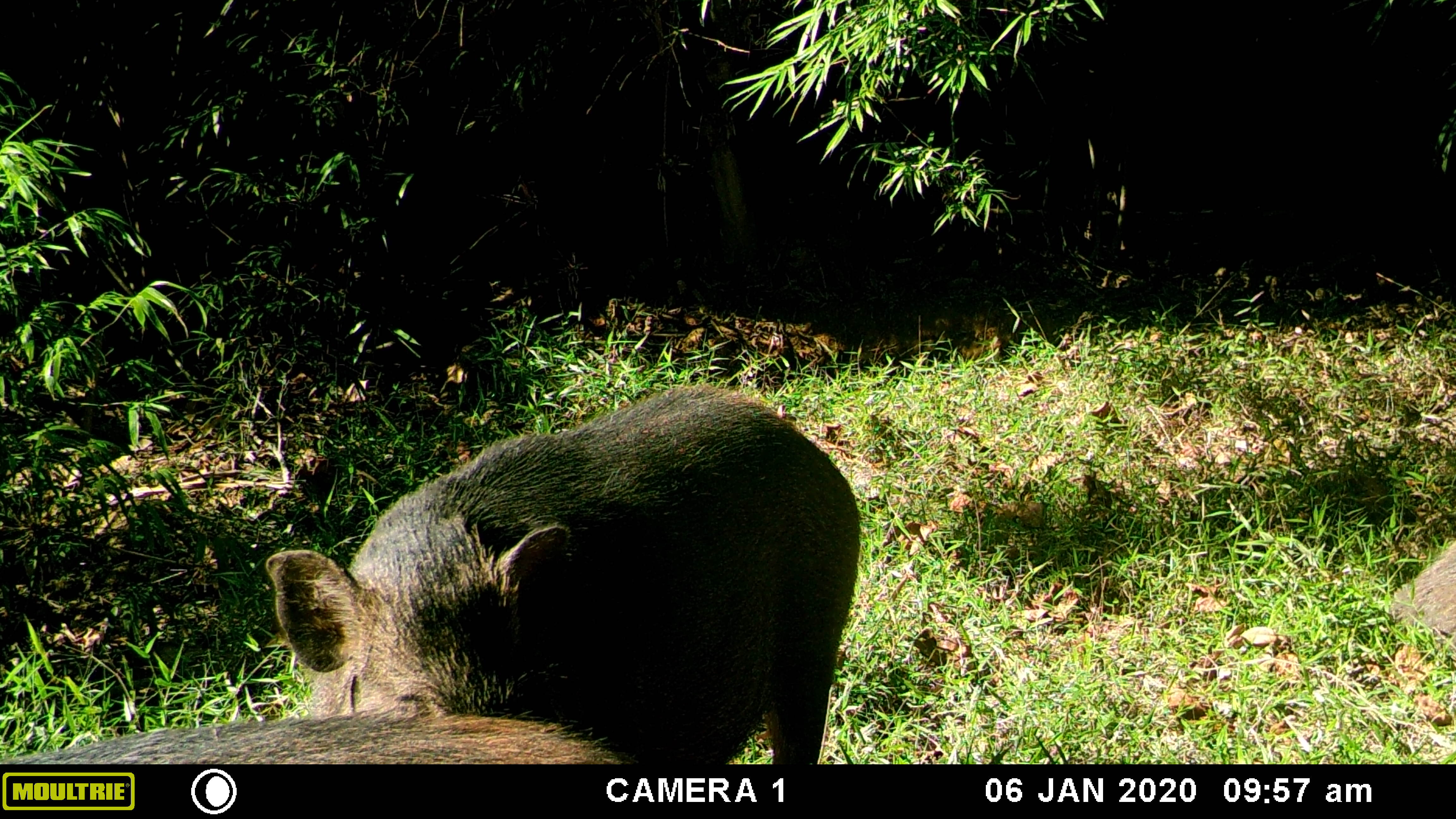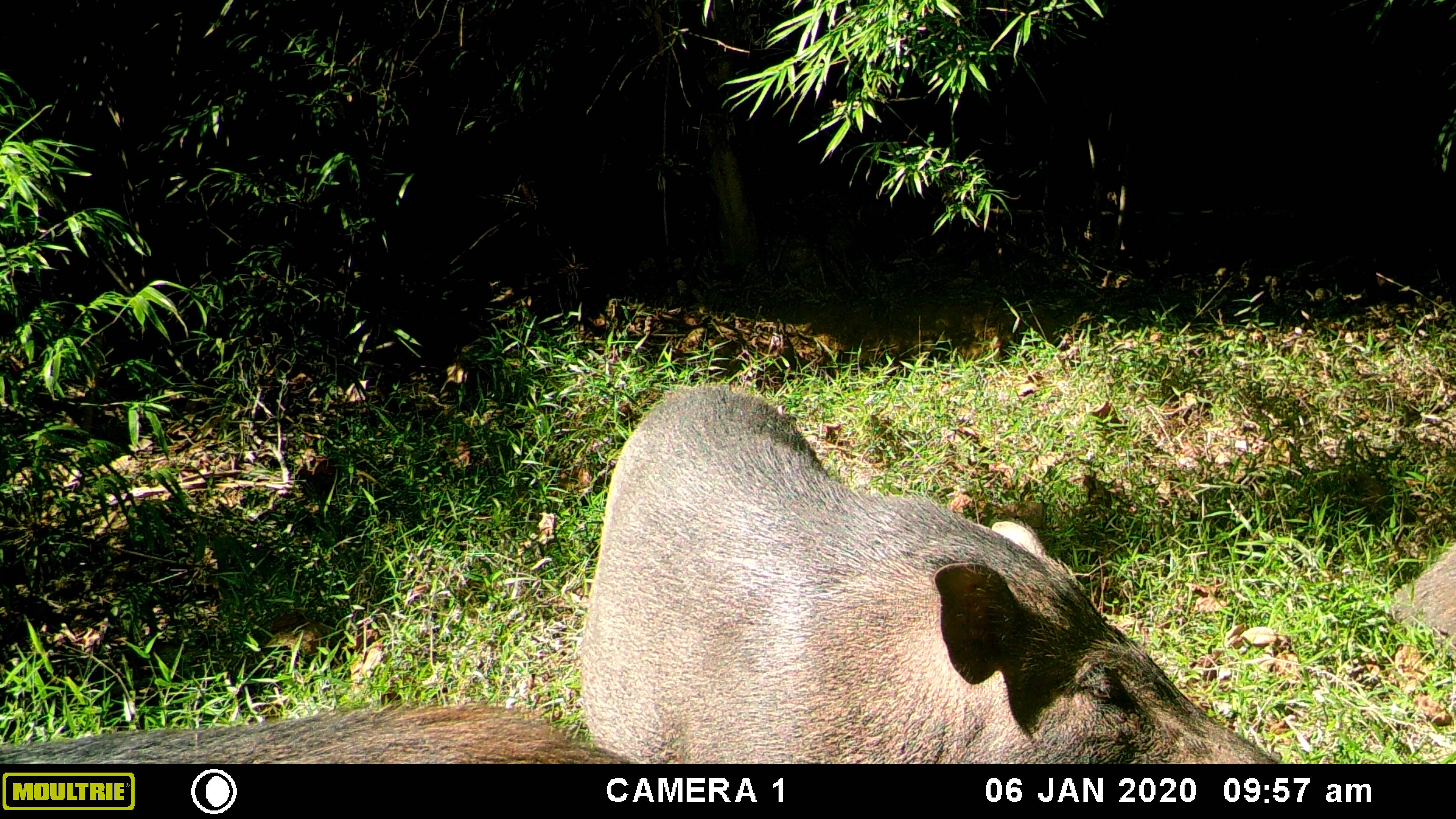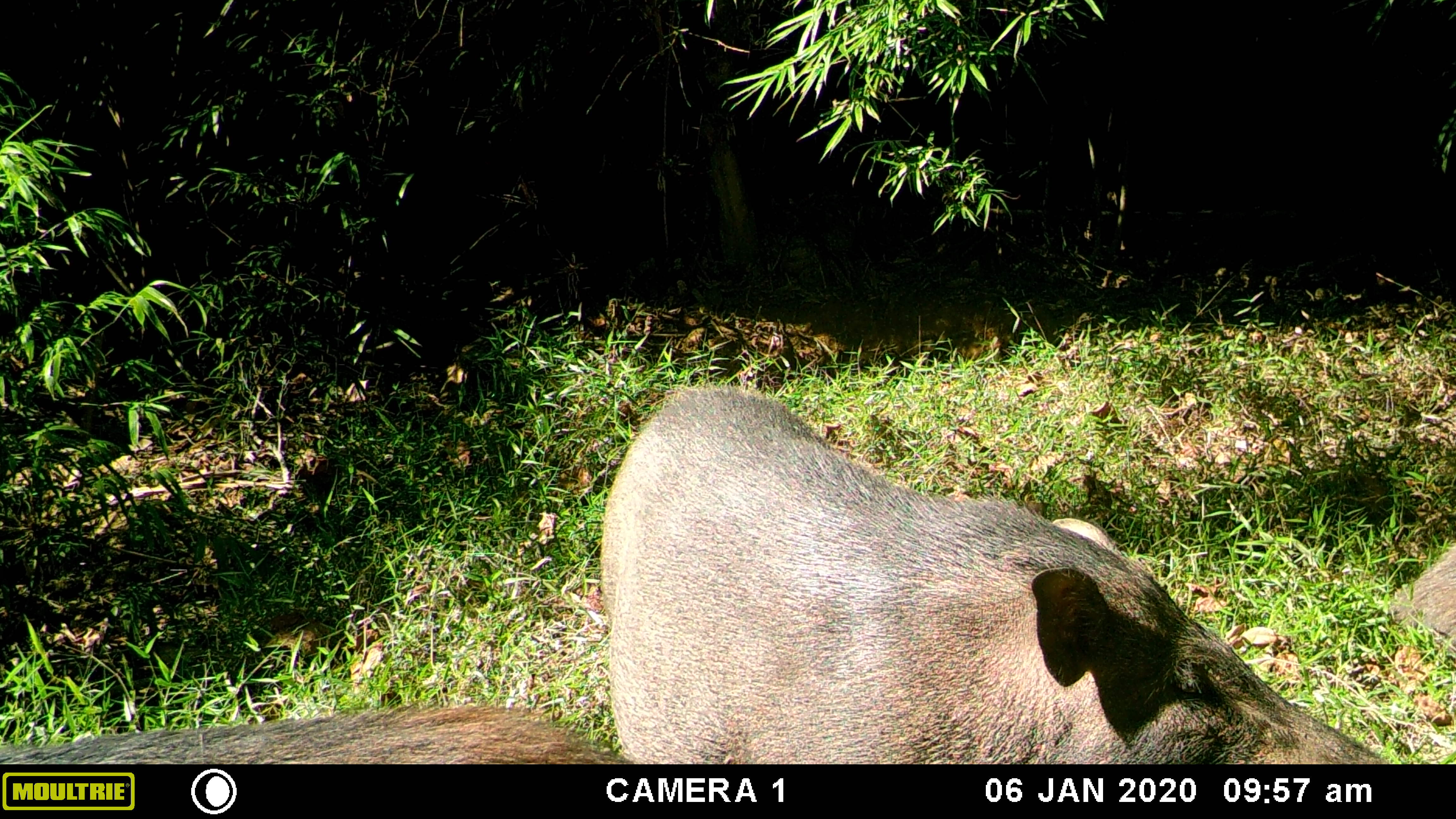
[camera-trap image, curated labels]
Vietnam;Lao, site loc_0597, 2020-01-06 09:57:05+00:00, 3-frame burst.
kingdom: Animalia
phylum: Chordata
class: Mammalia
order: Artiodactyla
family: Suidae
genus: Sus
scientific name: Sus scrofa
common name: eurasian wild pig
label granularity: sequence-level